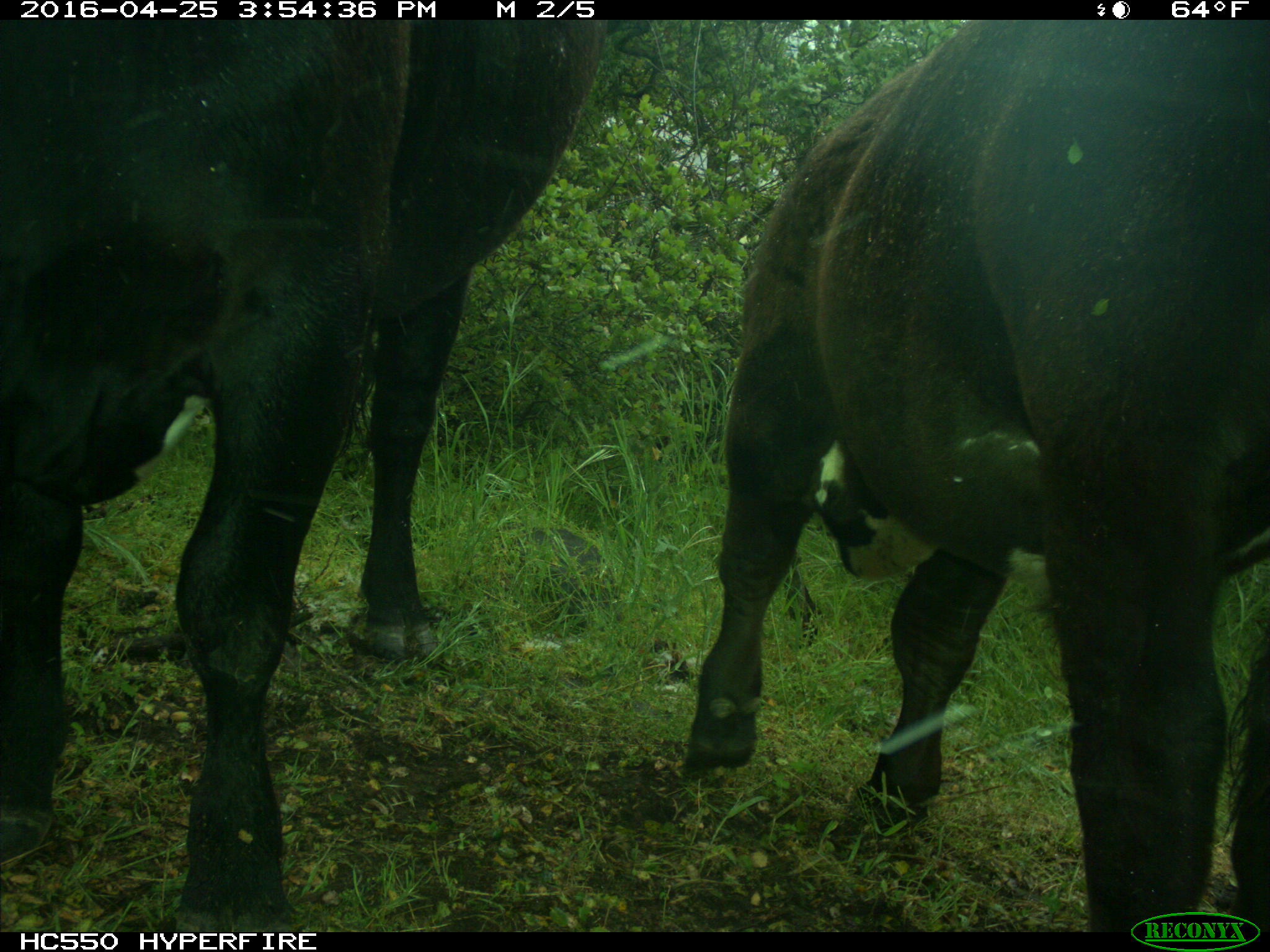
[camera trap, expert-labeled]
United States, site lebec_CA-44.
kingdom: Animalia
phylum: Chordata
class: Mammalia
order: Artiodactyla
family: Bovidae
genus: Bos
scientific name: Bos taurus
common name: domestic cow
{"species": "Bos taurus (domestic cow)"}